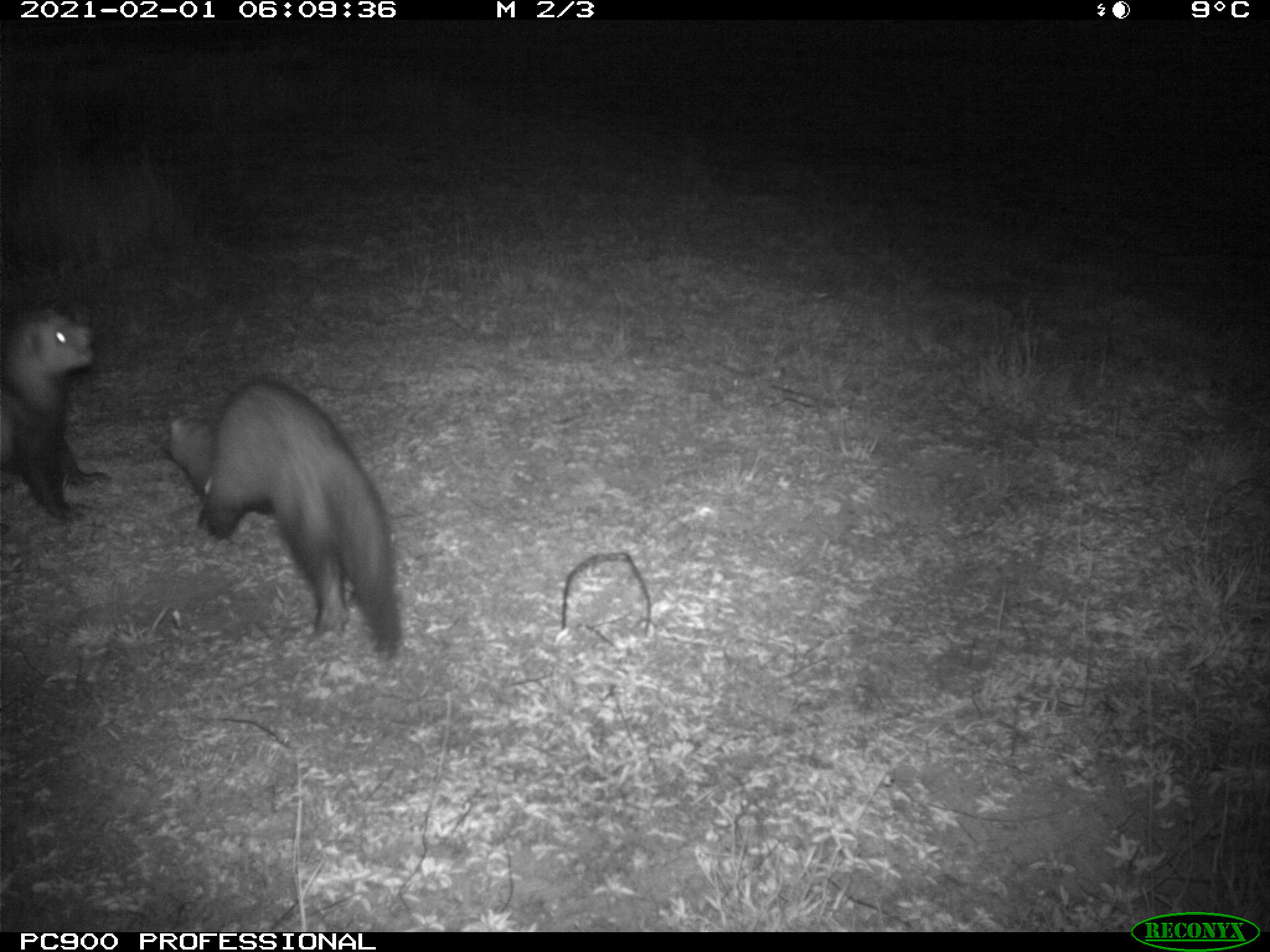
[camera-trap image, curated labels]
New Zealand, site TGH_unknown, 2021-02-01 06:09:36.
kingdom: Animalia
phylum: Chordata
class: Mammalia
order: Carnivora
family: Mustelidae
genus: Mustela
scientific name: Mustela furo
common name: ferret